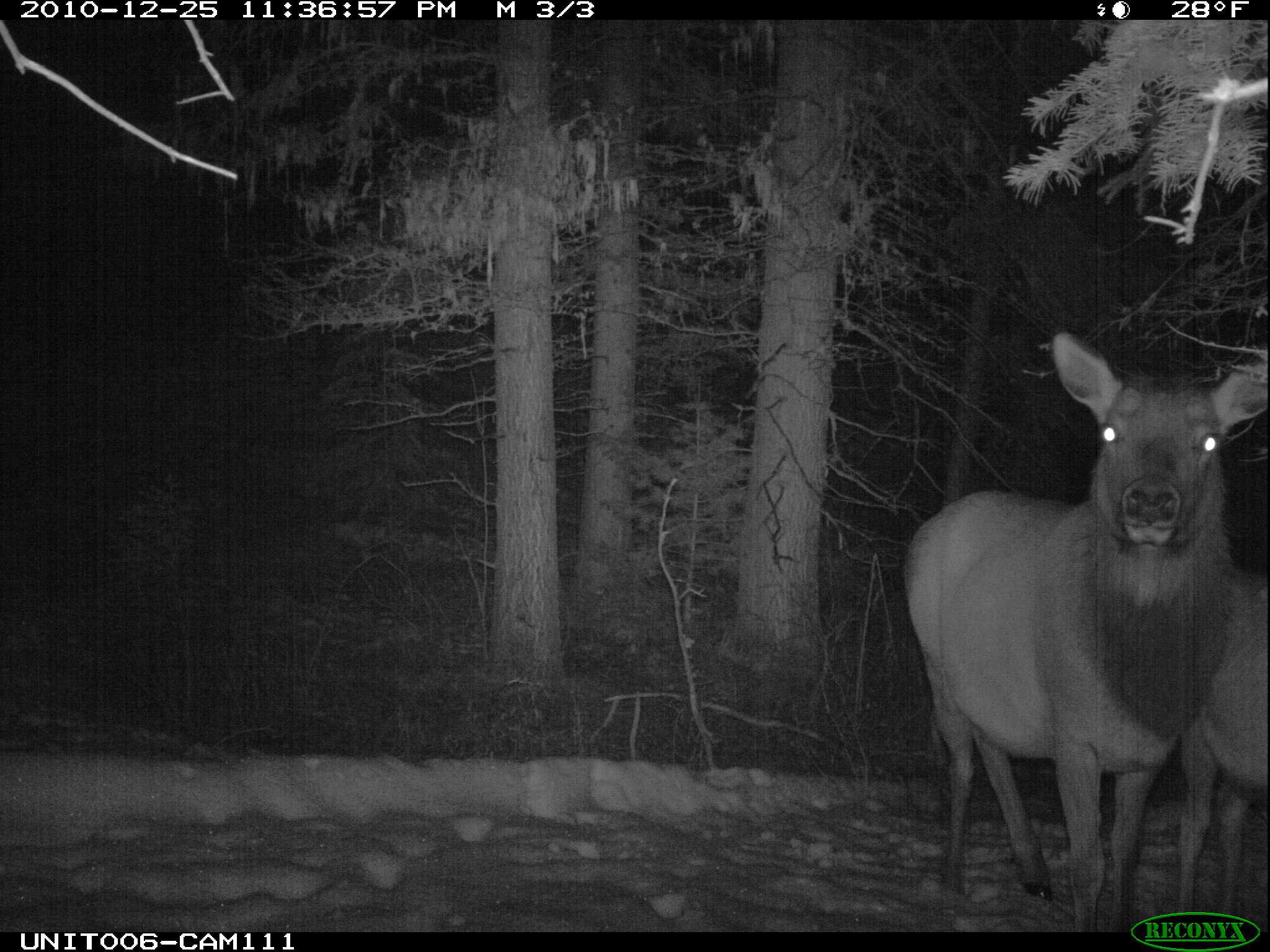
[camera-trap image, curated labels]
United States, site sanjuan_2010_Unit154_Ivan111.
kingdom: Animalia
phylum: Chordata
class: Mammalia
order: Artiodactyla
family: Cervidae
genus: Cervus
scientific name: Cervus elaphus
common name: red deer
Cervus elaphus (red deer).